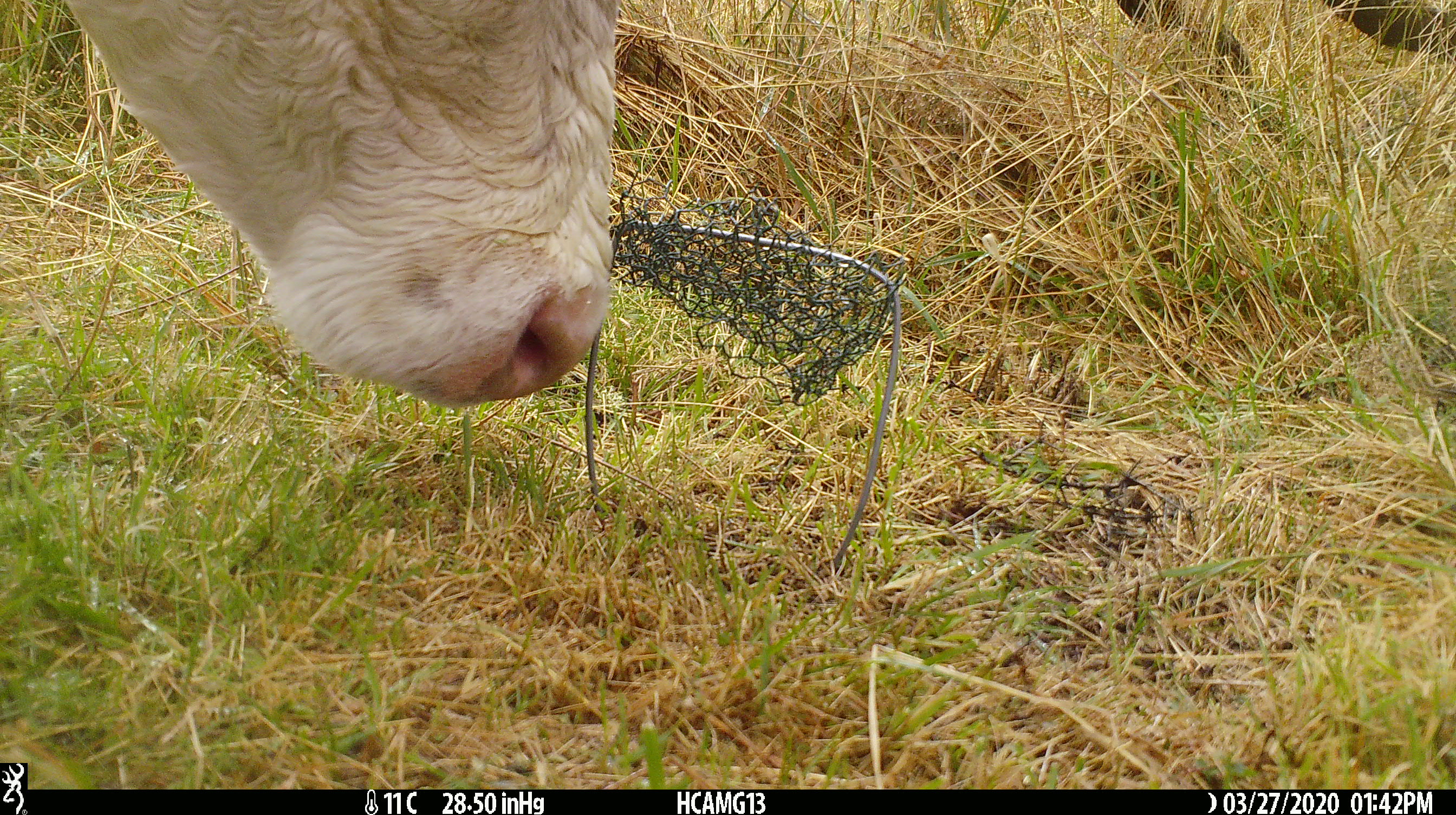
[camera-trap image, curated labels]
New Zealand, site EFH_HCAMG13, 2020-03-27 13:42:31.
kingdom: Animalia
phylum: Chordata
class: Mammalia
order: Artiodactyla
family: Bovidae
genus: Bos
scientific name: Bos taurus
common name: domestic cow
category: cow